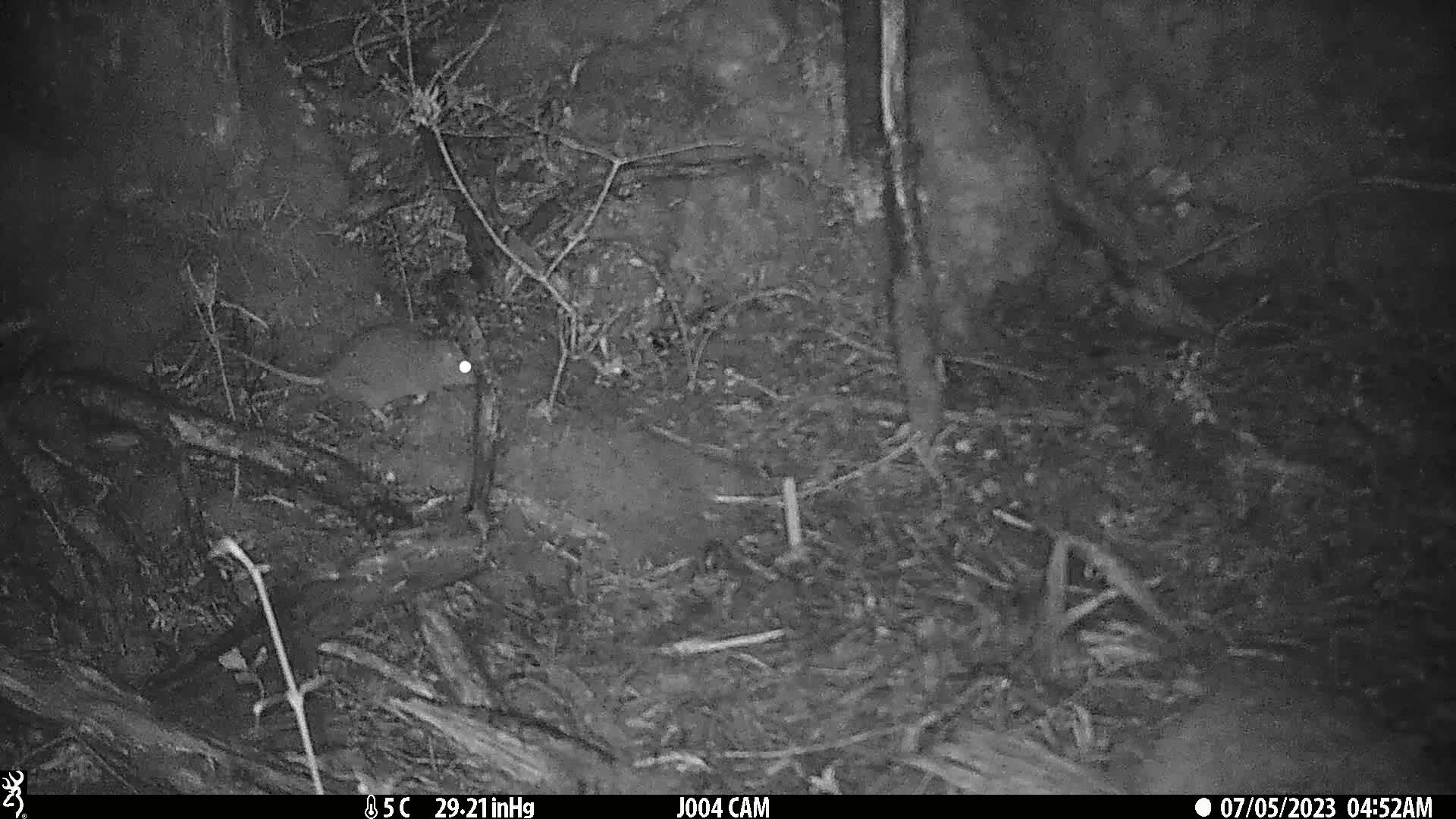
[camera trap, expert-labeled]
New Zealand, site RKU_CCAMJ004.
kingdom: Animalia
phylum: Chordata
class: Mammalia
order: Rodentia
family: Muridae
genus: Rattus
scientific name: Rattus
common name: rat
Rat (Rattus).